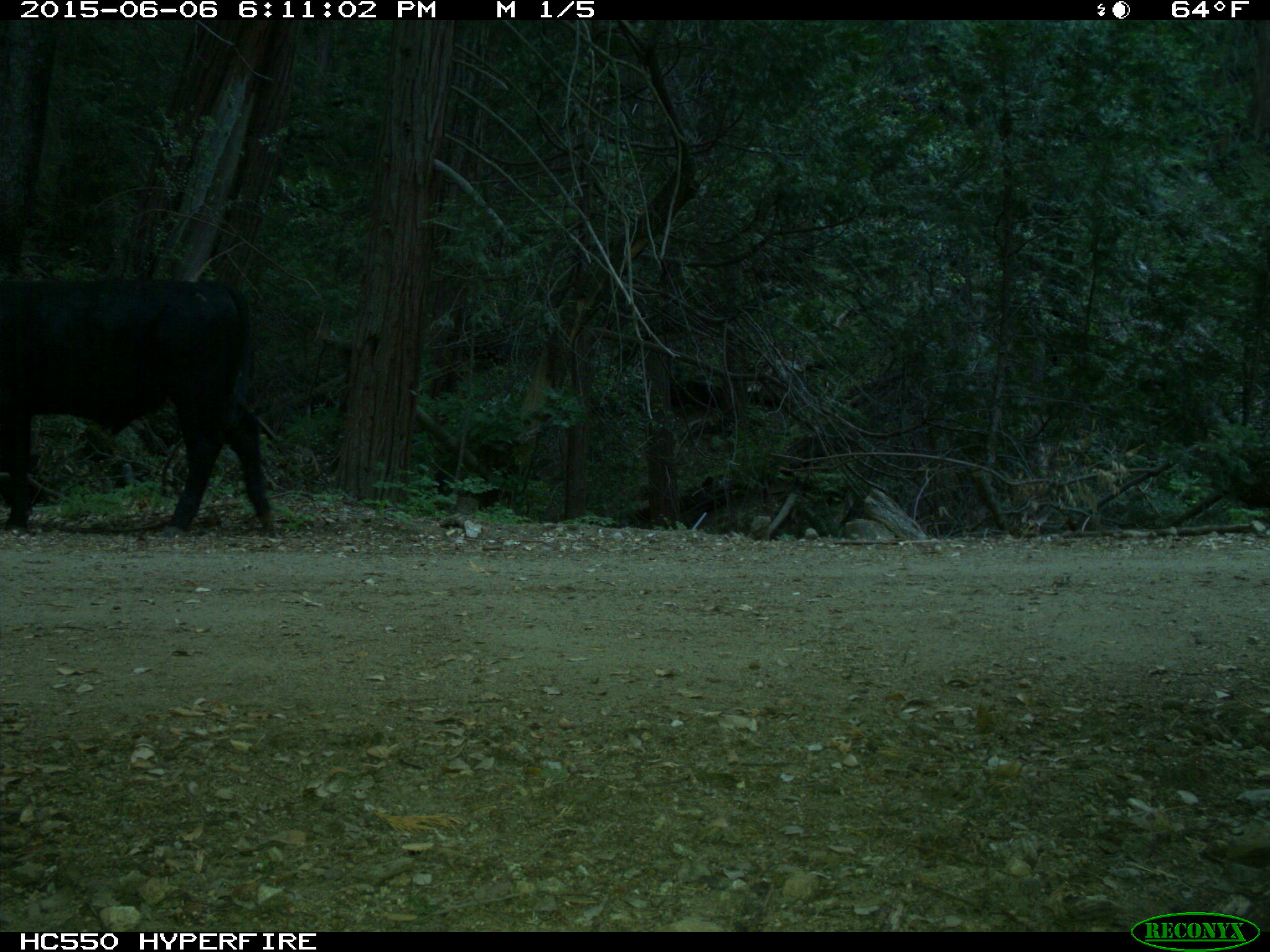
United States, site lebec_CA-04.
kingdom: Animalia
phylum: Chordata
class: Mammalia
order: Artiodactyla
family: Bovidae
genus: Bos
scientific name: Bos taurus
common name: domestic cow